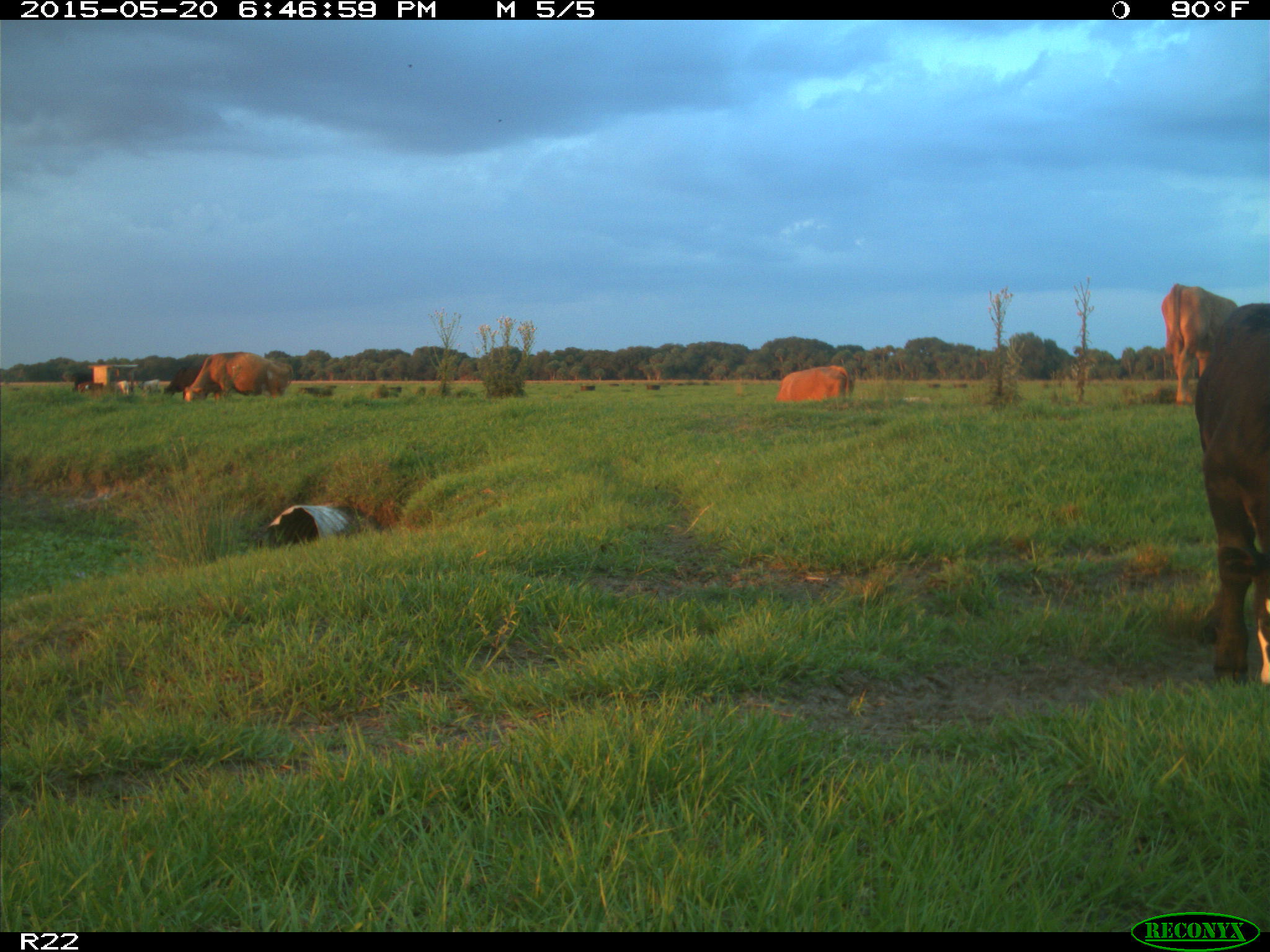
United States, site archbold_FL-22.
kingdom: Animalia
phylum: Chordata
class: Mammalia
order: Artiodactyla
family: Bovidae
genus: Bos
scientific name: Bos taurus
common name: domestic cow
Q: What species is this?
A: Bos taurus (domestic cow).